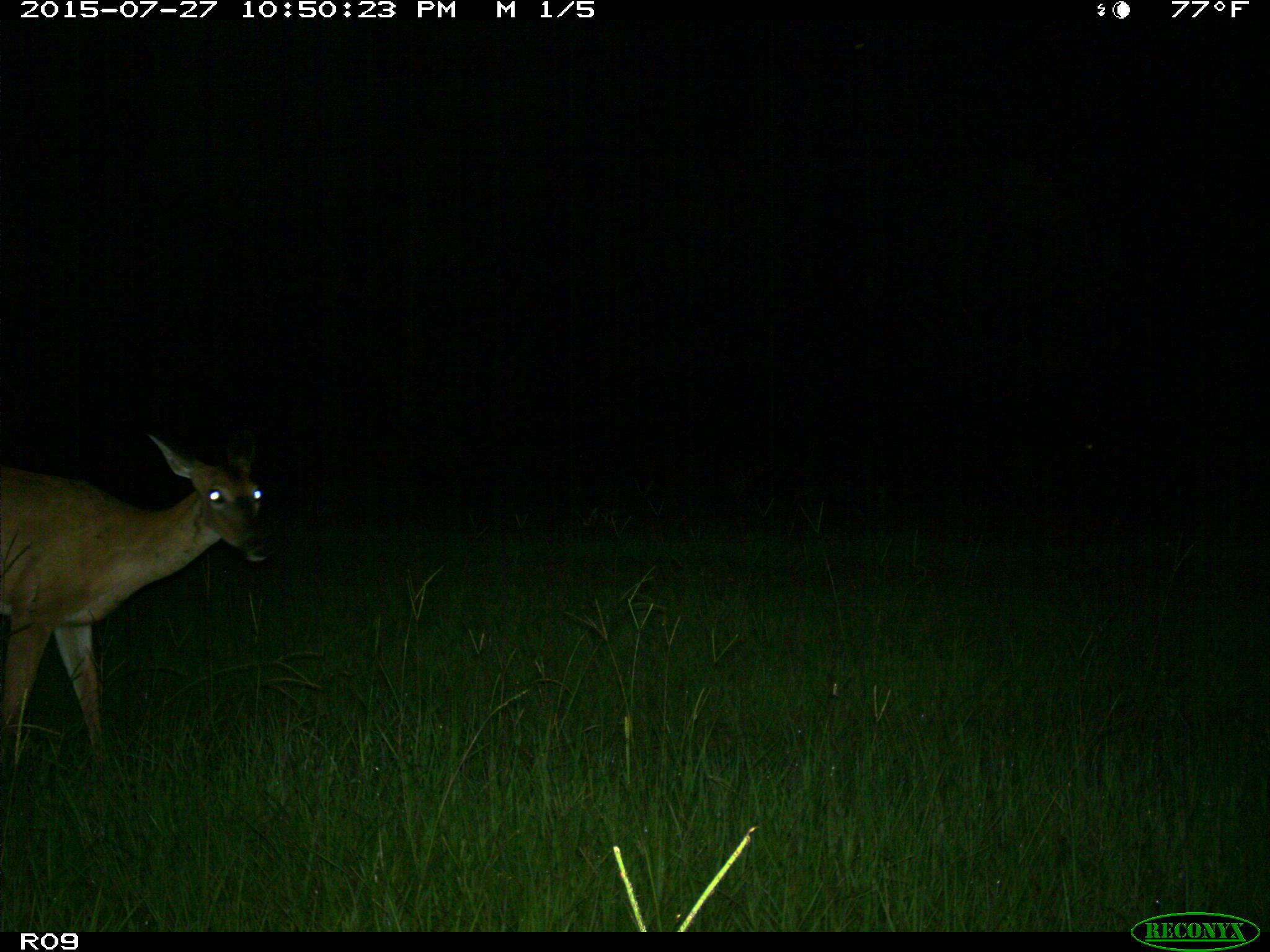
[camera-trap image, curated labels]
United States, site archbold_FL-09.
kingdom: Animalia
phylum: Chordata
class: Mammalia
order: Artiodactyla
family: Cervidae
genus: Odocoileus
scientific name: Odocoileus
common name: deer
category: unidentified deer